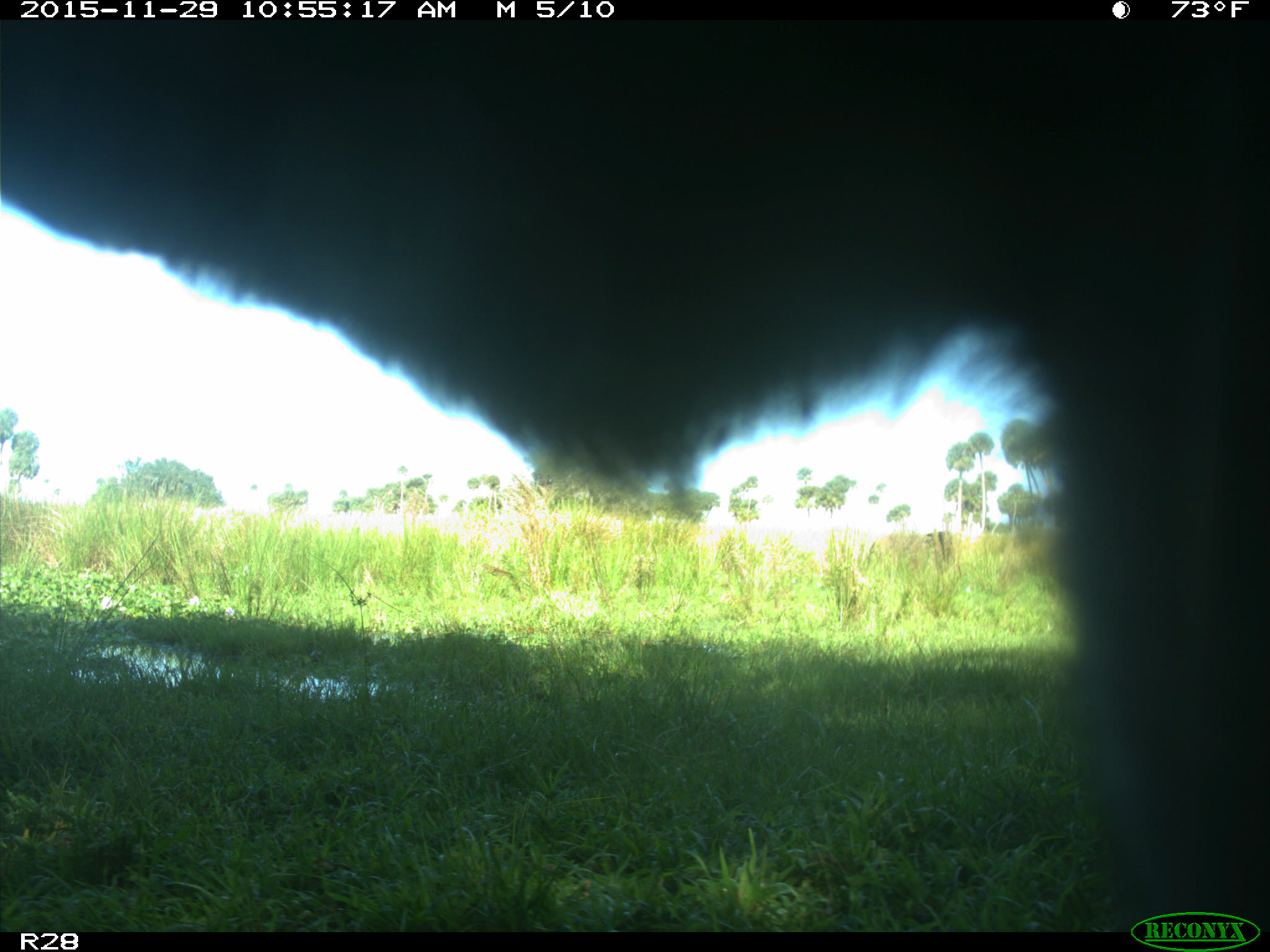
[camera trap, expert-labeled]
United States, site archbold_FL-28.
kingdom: Animalia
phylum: Chordata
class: Mammalia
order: Artiodactyla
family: Bovidae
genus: Bos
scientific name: Bos taurus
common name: domestic cow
Bos taurus (domestic cow).